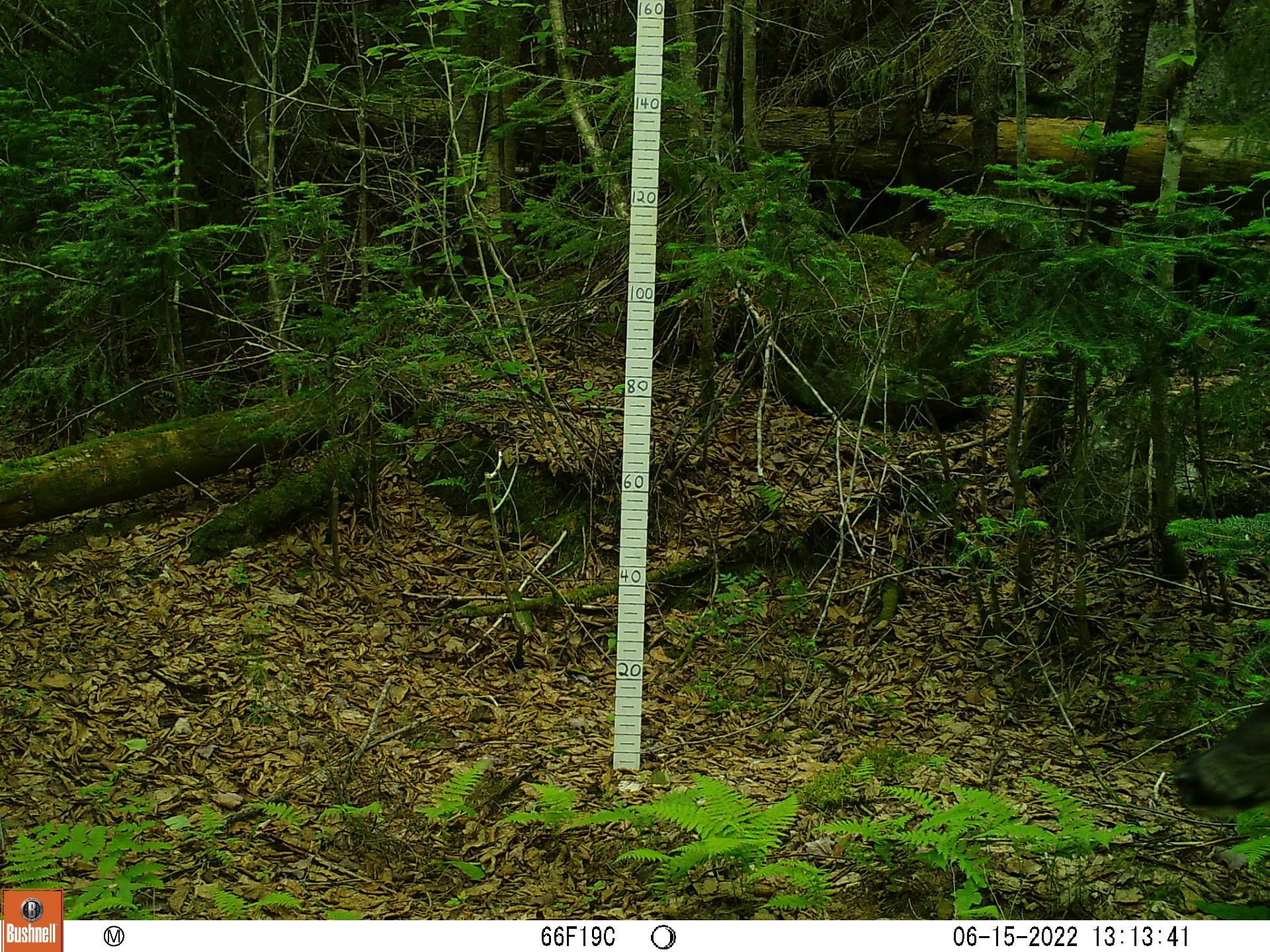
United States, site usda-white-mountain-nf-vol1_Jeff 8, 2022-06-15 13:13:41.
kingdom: Animalia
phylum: Chordata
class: Mammalia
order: Carnivora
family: Canidae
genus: Canis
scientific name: Canis latrans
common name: coyote